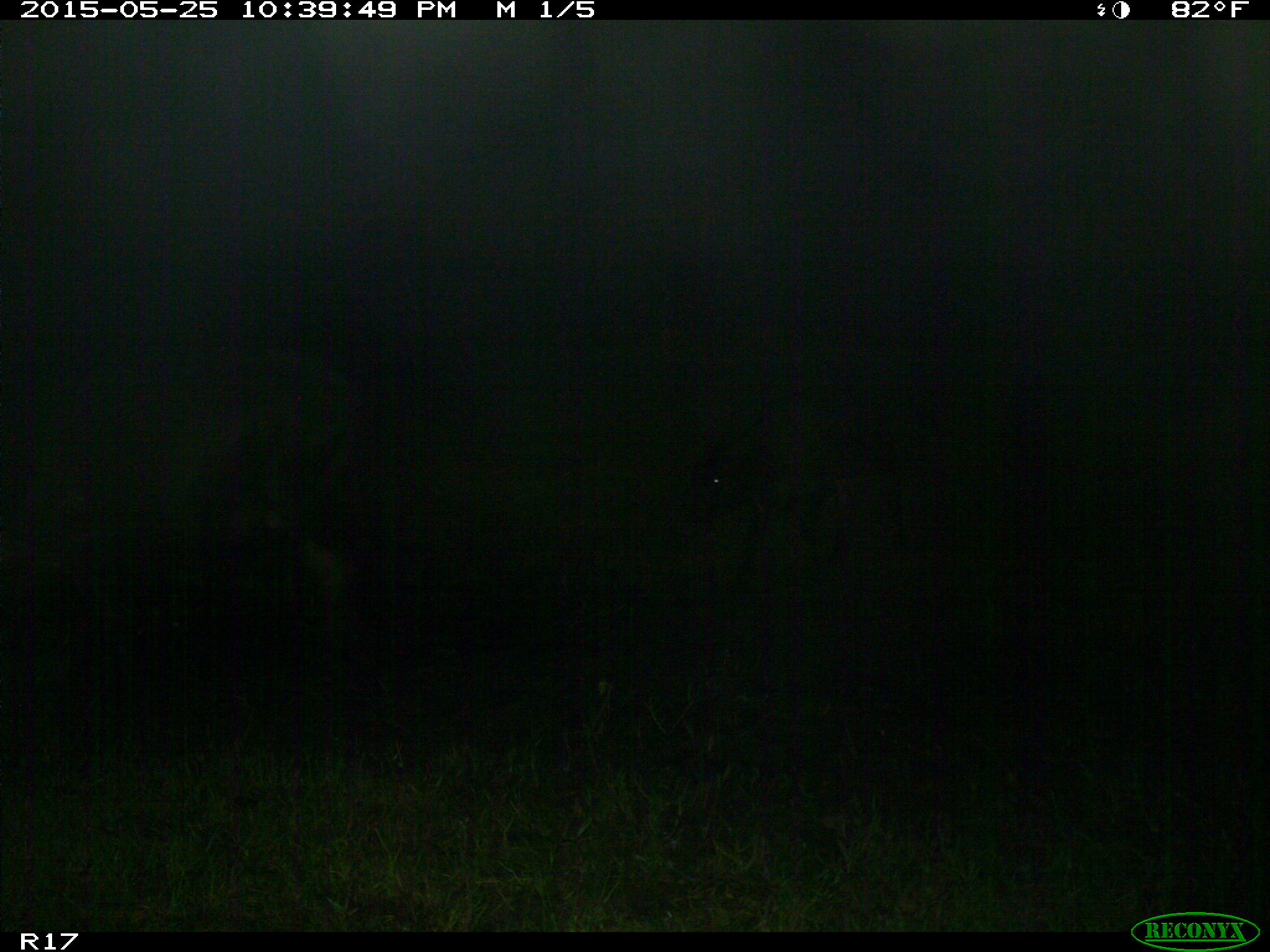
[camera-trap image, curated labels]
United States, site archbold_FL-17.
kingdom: Animalia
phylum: Chordata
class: Mammalia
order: Artiodactyla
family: Bovidae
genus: Bos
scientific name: Bos taurus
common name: domestic cow